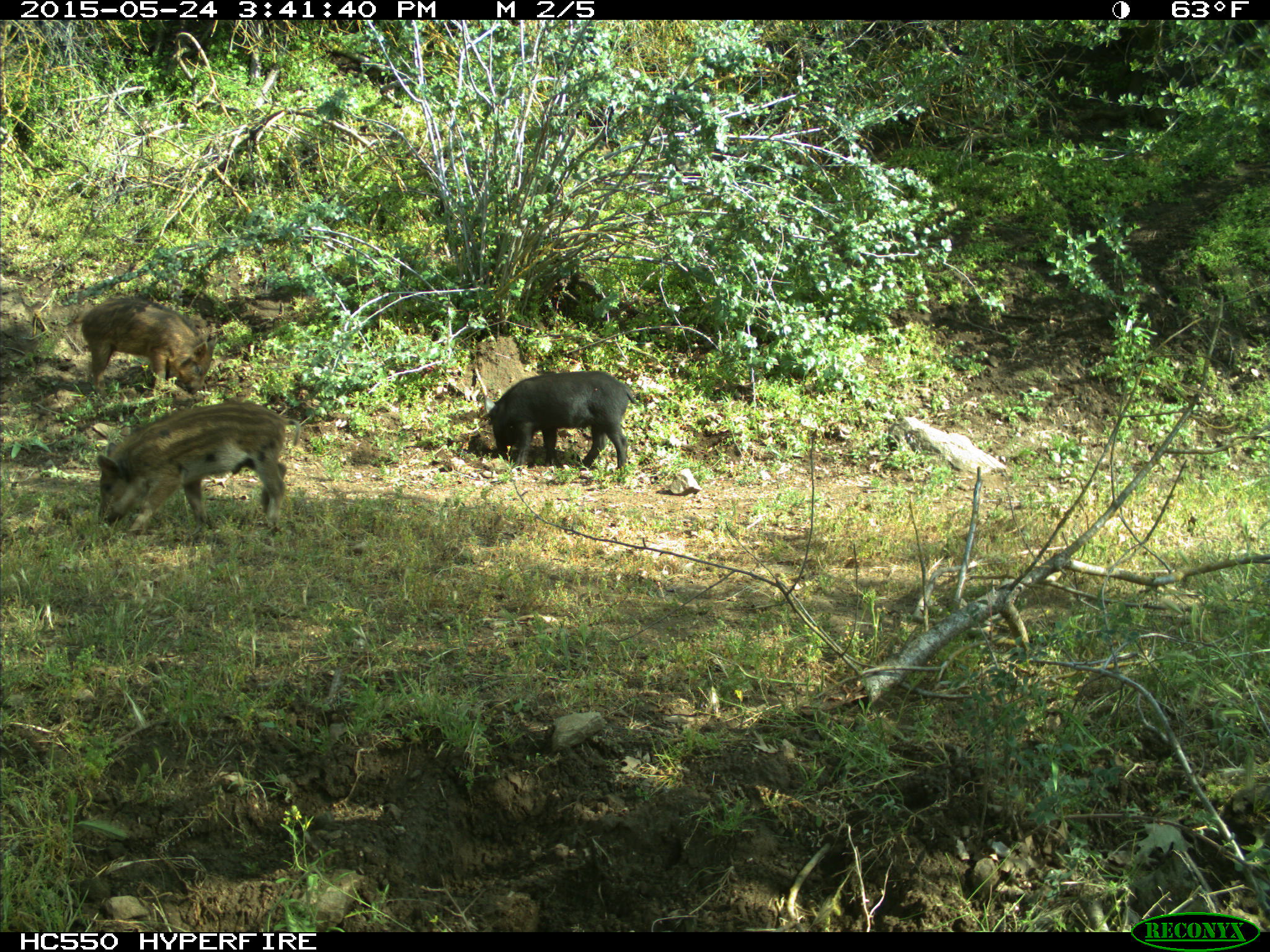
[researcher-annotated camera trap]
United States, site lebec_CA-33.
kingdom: Animalia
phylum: Chordata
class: Mammalia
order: Artiodactyla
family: Suidae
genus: Sus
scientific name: Sus scrofa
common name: wild boar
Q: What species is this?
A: Sus scrofa (wild boar).